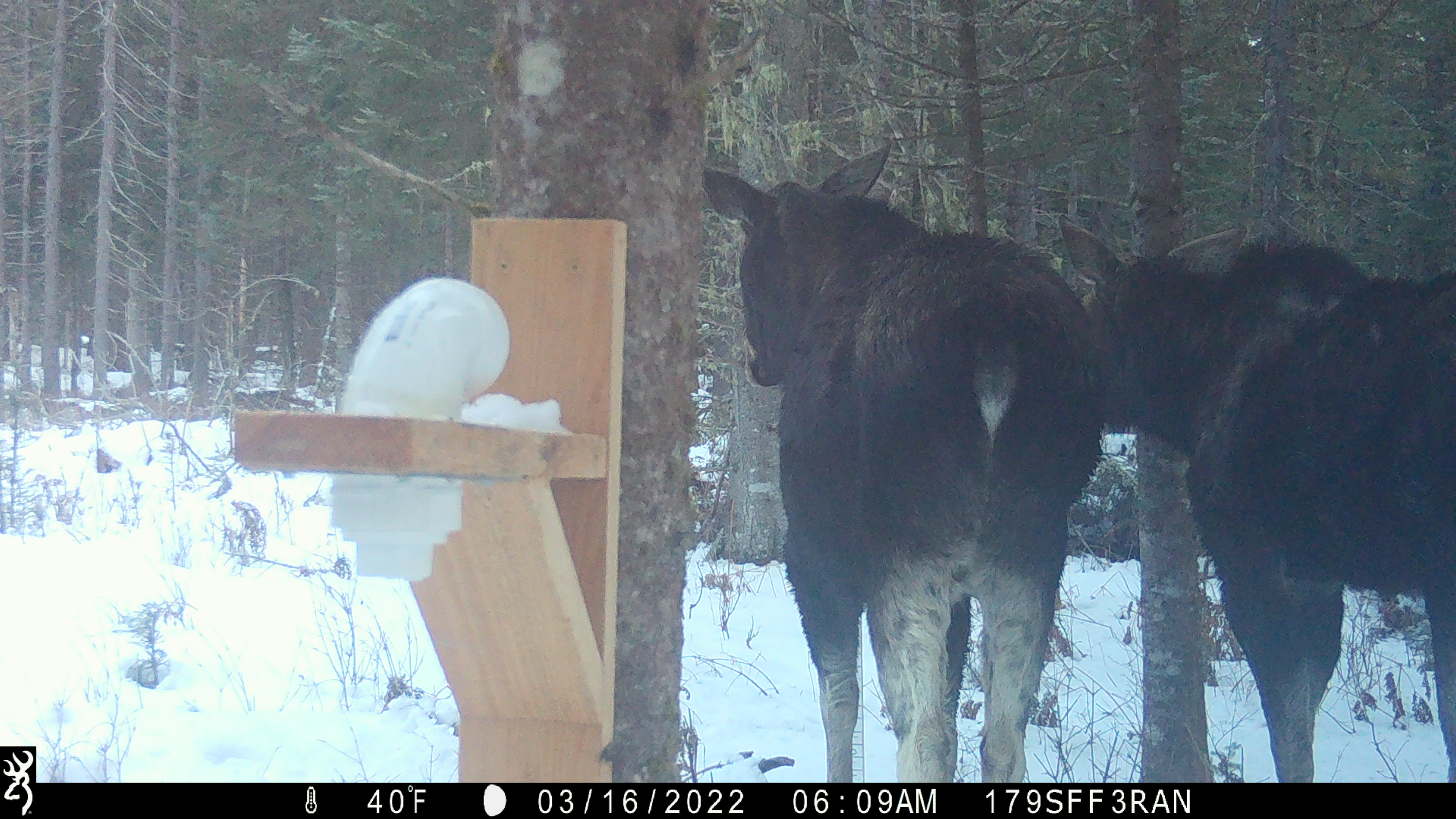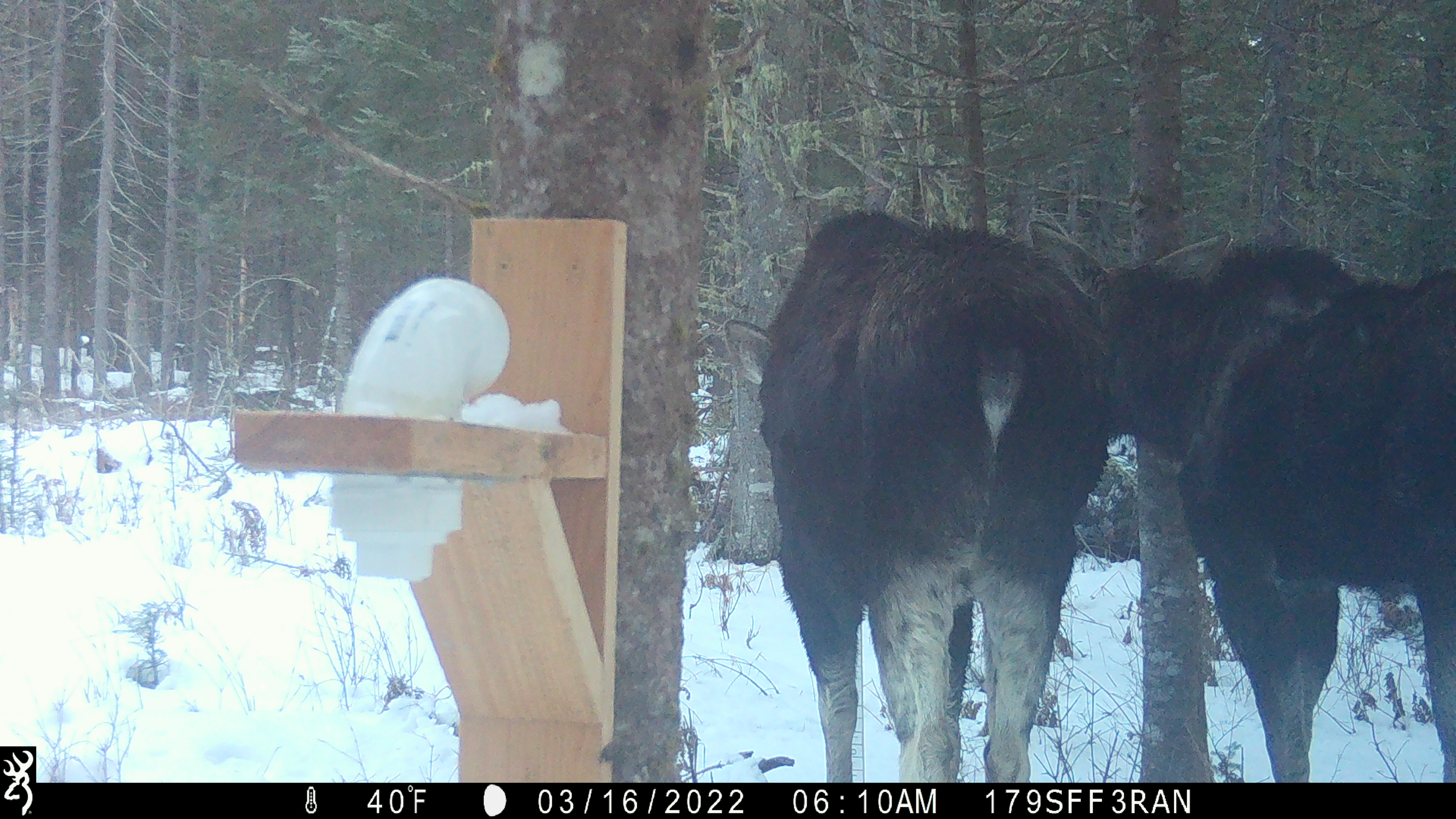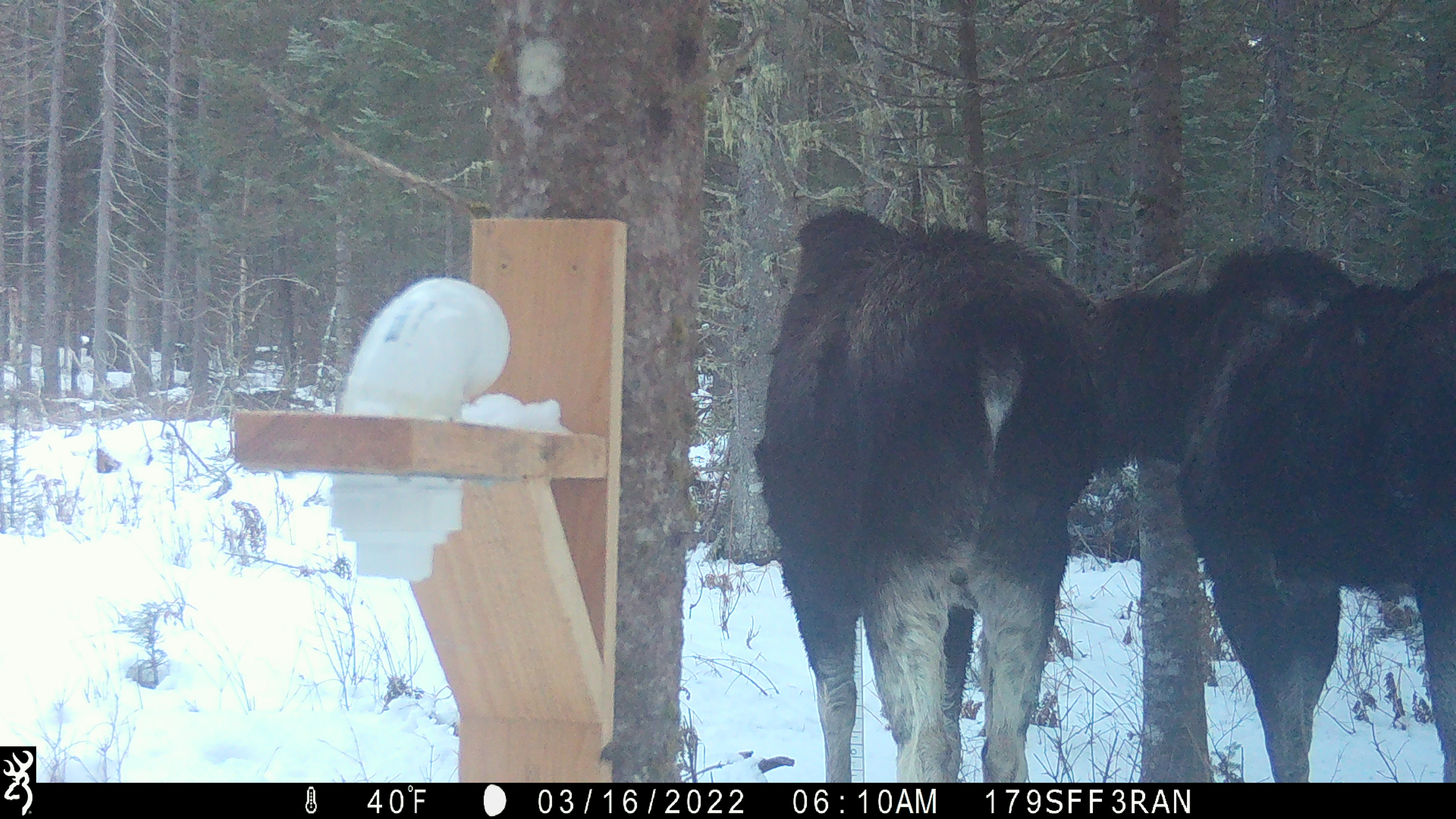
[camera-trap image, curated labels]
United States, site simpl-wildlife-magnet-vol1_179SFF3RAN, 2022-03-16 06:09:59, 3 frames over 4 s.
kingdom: Animalia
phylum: Chordata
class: Mammalia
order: Artiodactyla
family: Cervidae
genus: Alces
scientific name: Alces alces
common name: moose